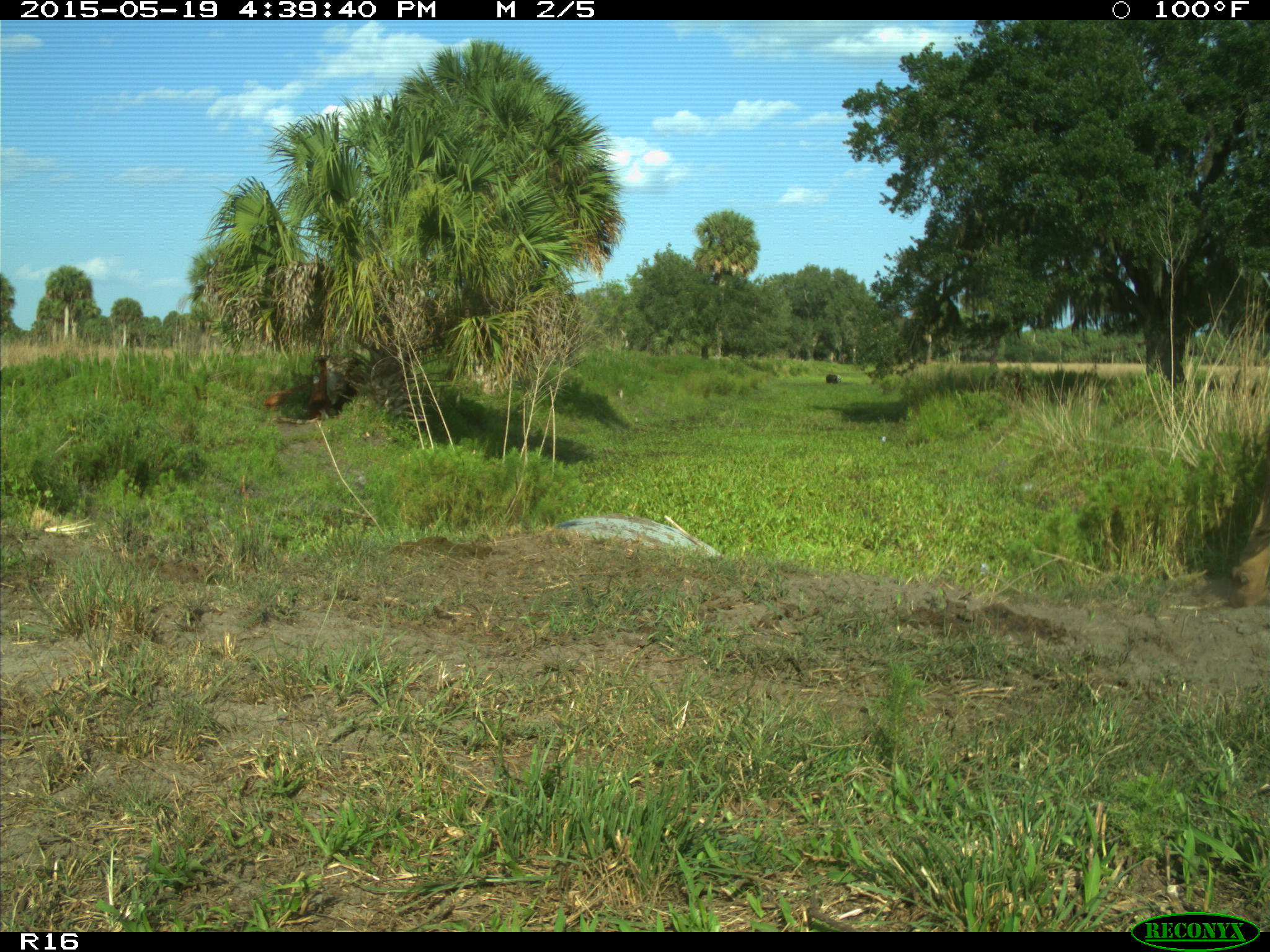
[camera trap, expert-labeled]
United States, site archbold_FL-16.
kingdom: Animalia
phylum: Chordata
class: Mammalia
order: Artiodactyla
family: Bovidae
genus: Bos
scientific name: Bos taurus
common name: domestic cow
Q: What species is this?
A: Bos taurus (domestic cow).